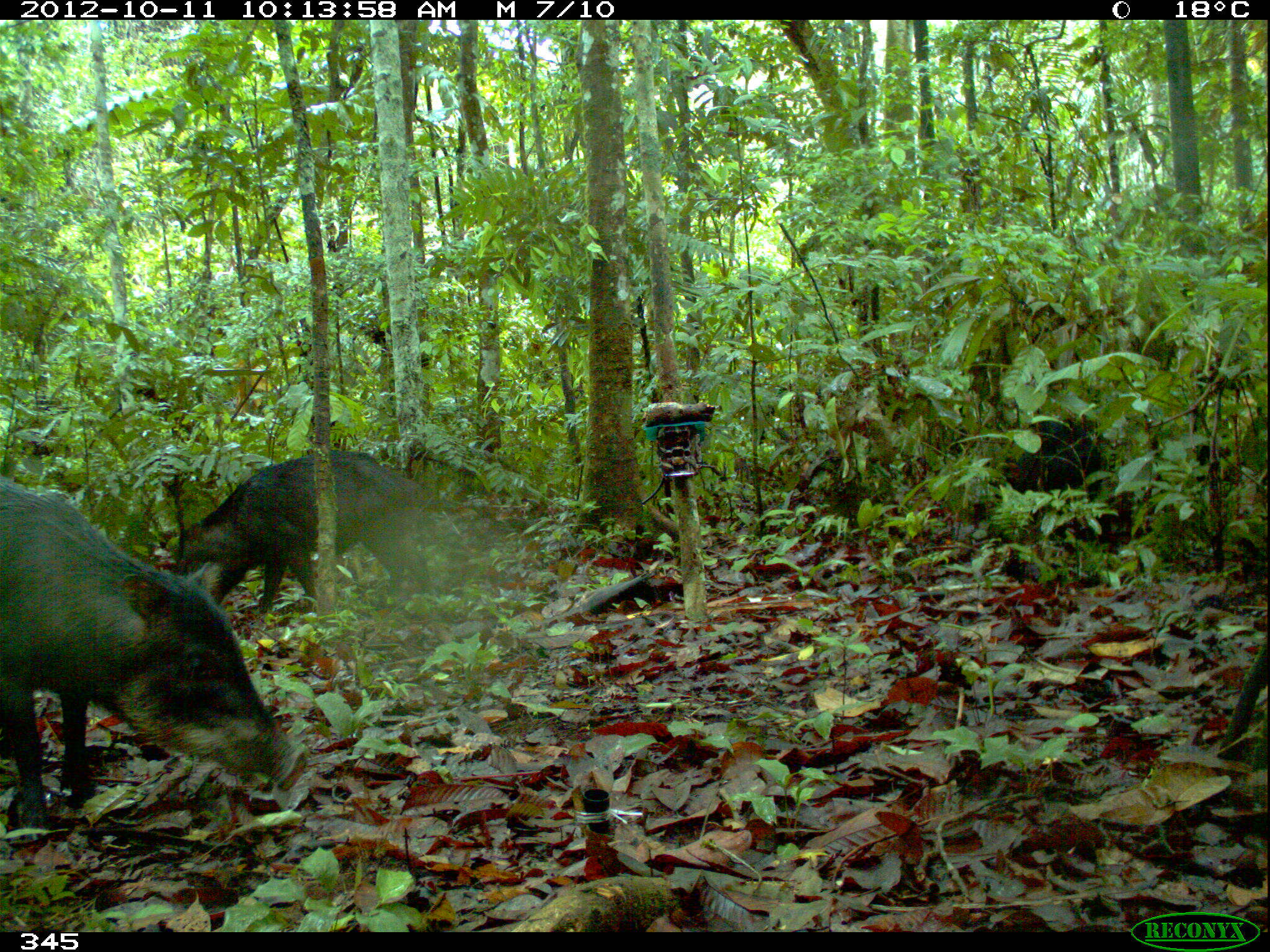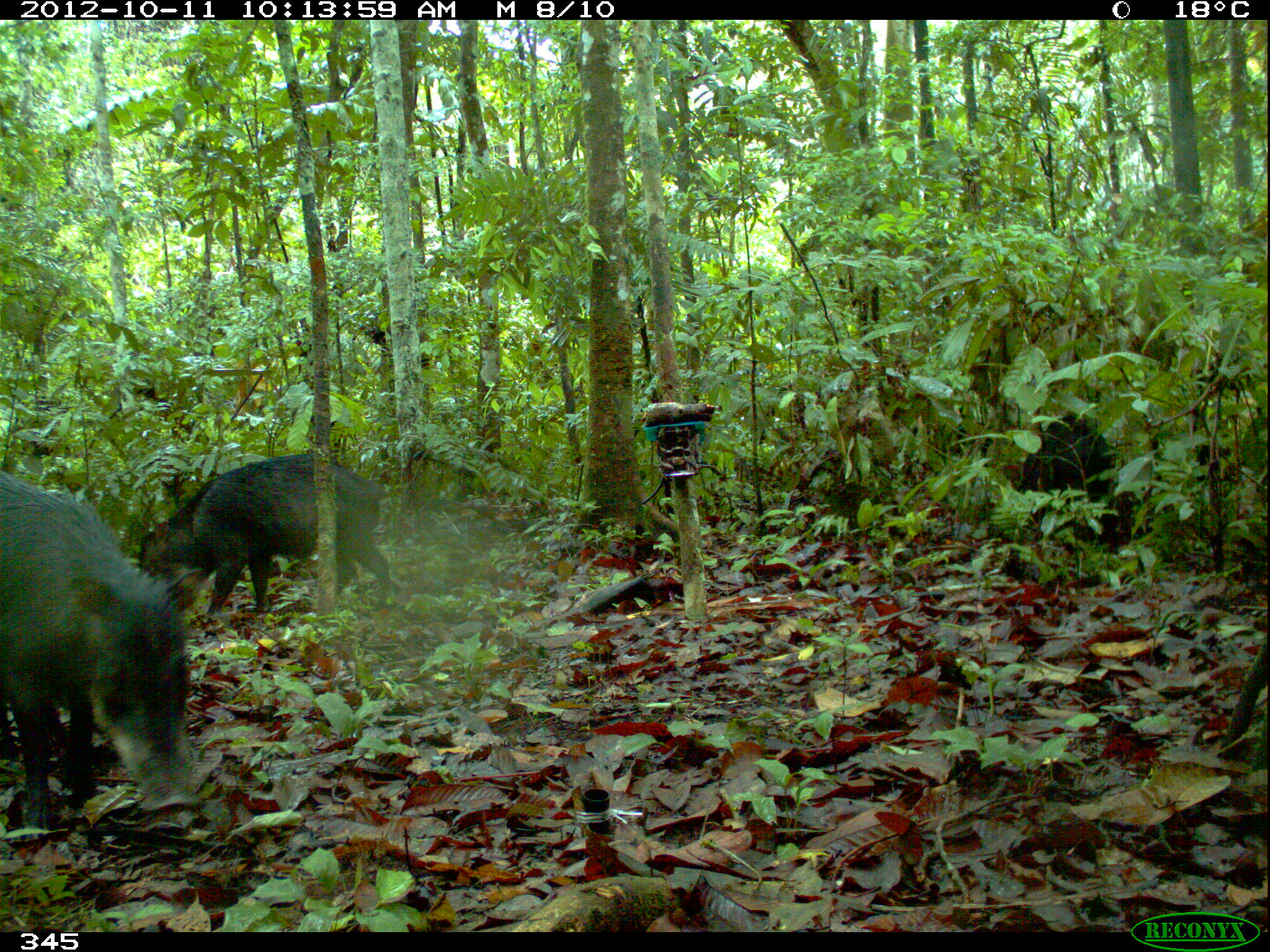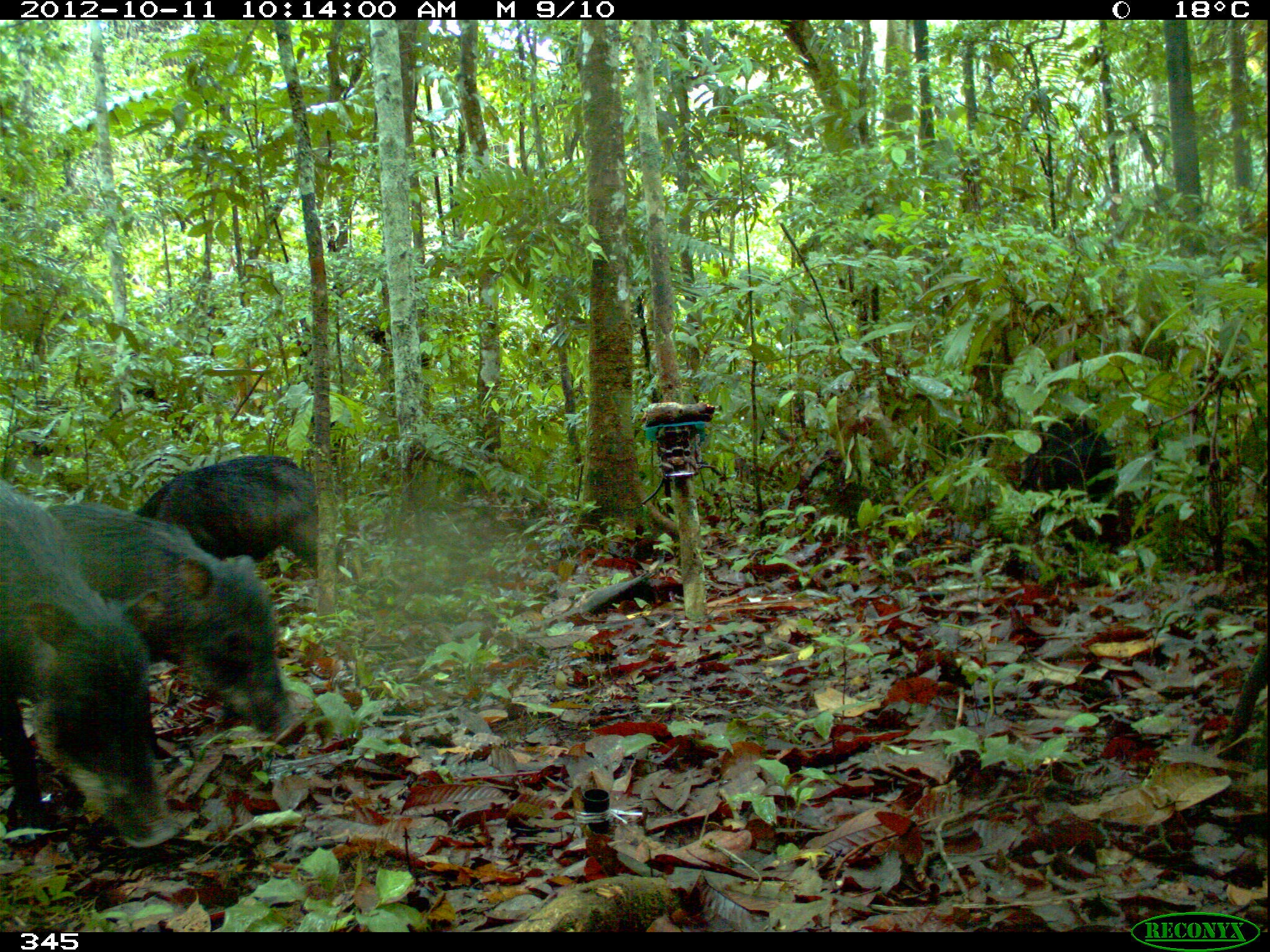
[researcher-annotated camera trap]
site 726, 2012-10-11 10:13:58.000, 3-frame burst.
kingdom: Animalia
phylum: Chordata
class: Mammalia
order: Artiodactyla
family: Tayassuidae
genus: Tayassu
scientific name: Tayassu pecari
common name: white-lipped peccary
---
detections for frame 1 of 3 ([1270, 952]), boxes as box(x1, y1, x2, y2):
tayassu pecari: box(0, 478, 309, 829); box(169, 450, 428, 613); box(987, 417, 1115, 544)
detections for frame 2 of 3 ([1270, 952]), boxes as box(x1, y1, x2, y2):
tayassu pecari: box(0, 473, 204, 841); box(141, 451, 392, 620); box(1015, 409, 1139, 549)